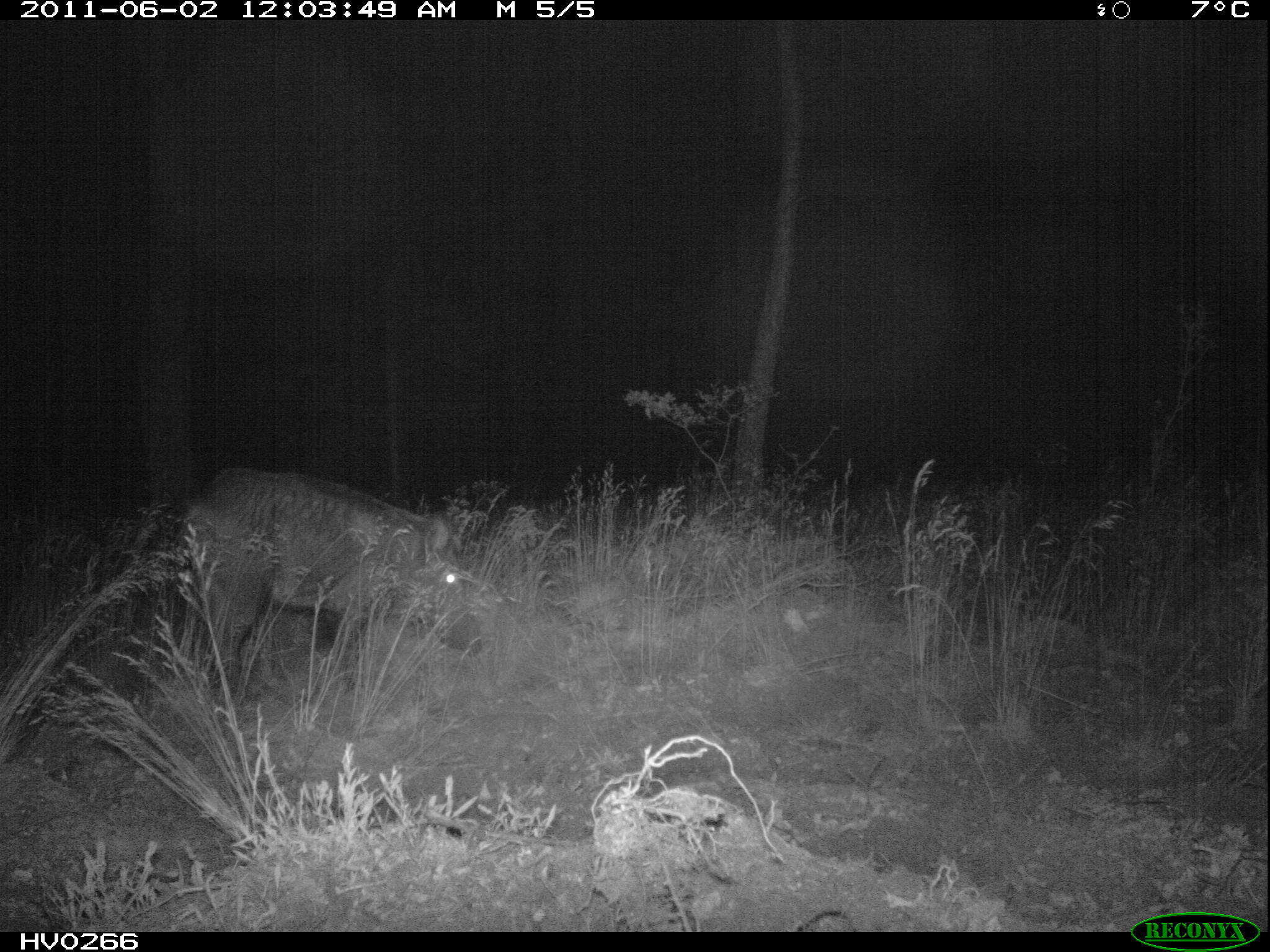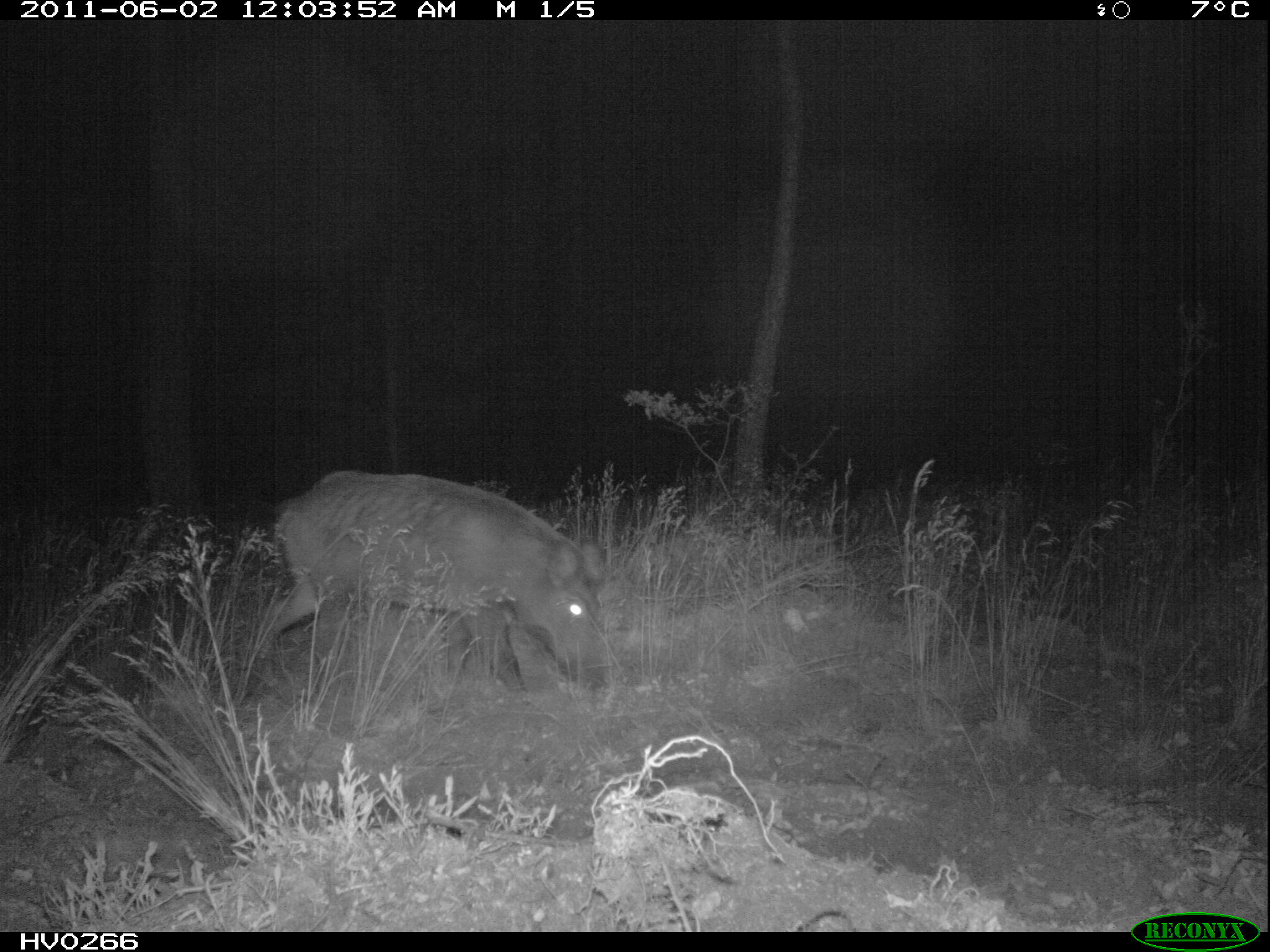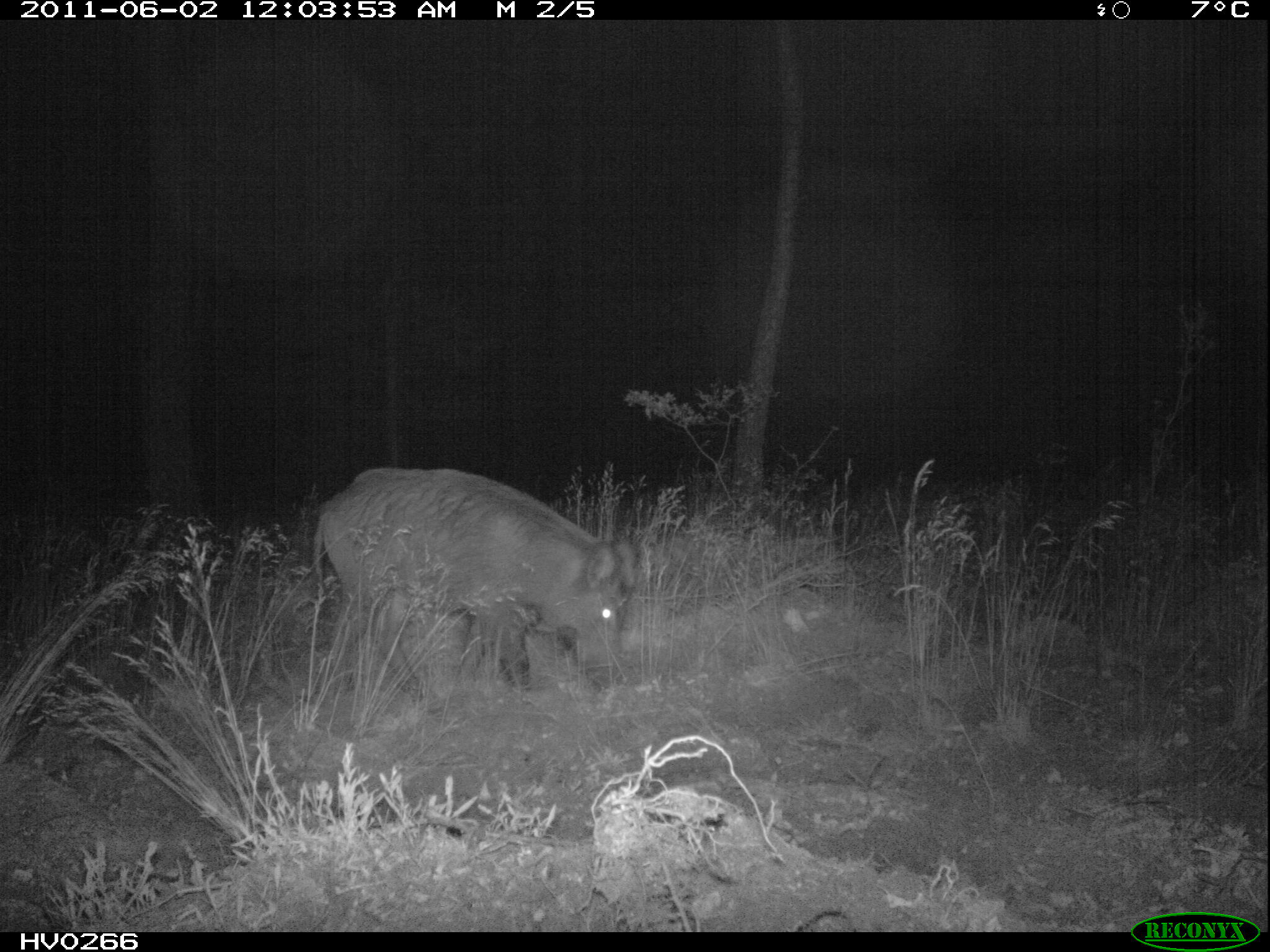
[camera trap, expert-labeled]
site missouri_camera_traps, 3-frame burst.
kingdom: Animalia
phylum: Chordata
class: Mammalia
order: Artiodactyla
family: Suidae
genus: Sus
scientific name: Sus scrofa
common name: wild boar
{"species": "wild boar (Sus scrofa)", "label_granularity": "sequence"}